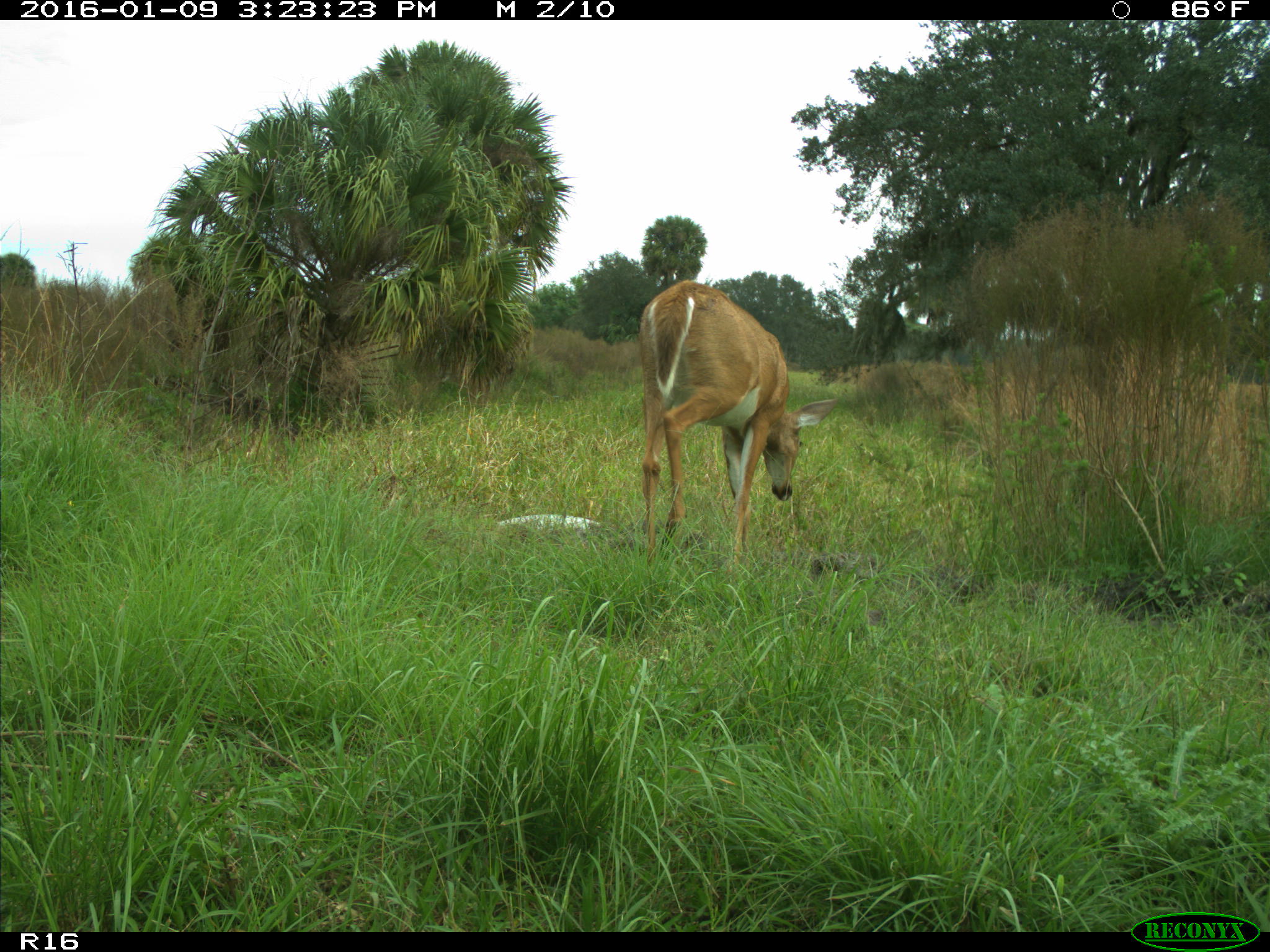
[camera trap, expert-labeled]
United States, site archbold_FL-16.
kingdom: Animalia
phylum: Chordata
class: Mammalia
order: Artiodactyla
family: Cervidae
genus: Odocoileus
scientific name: Odocoileus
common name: deer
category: unidentified deer